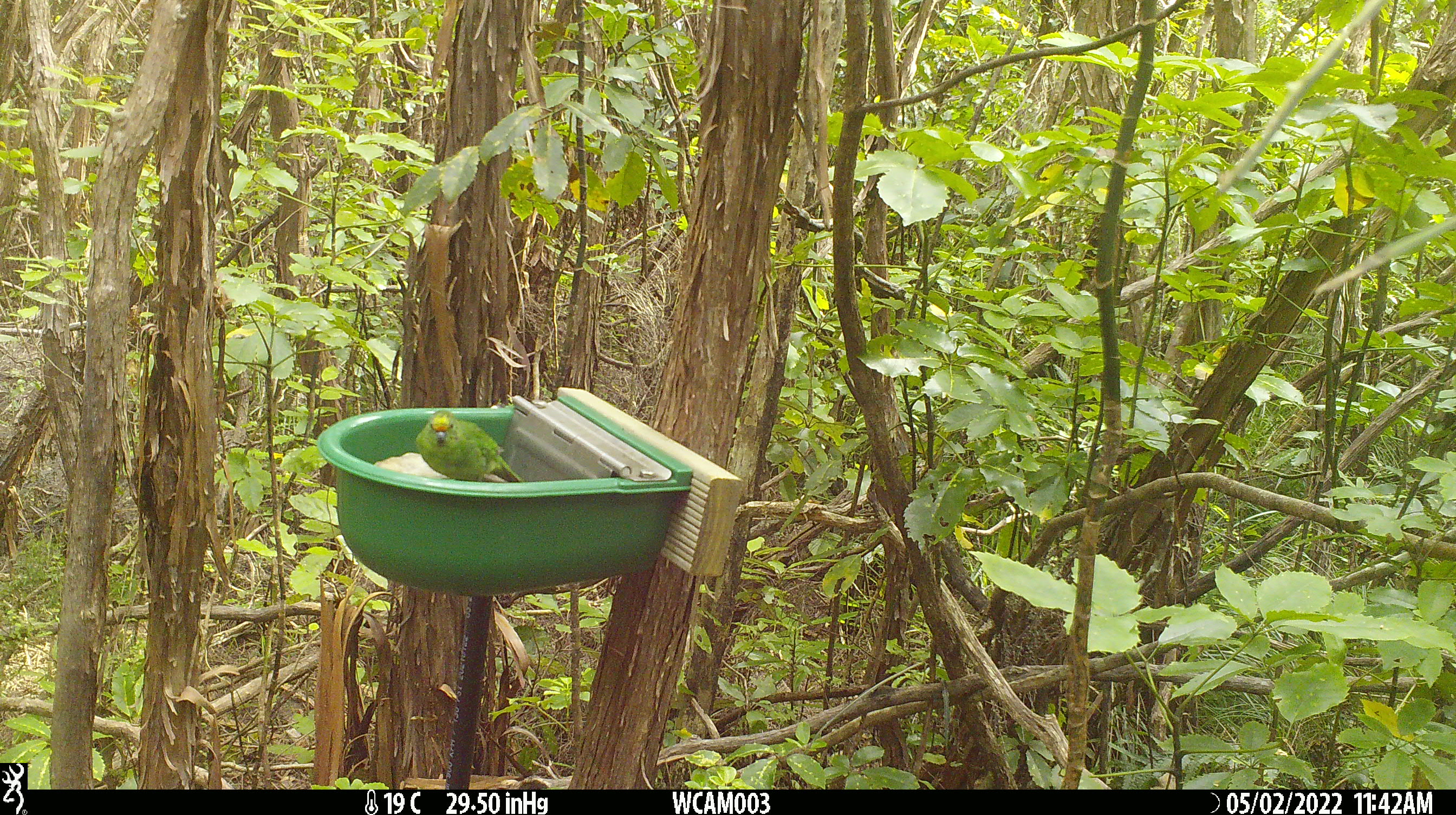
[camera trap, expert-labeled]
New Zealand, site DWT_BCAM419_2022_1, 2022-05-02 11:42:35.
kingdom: Animalia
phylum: Chordata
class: Aves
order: Psittaciformes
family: Psittaculidae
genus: Cyanoramphus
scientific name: Cyanoramphus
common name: parakeet